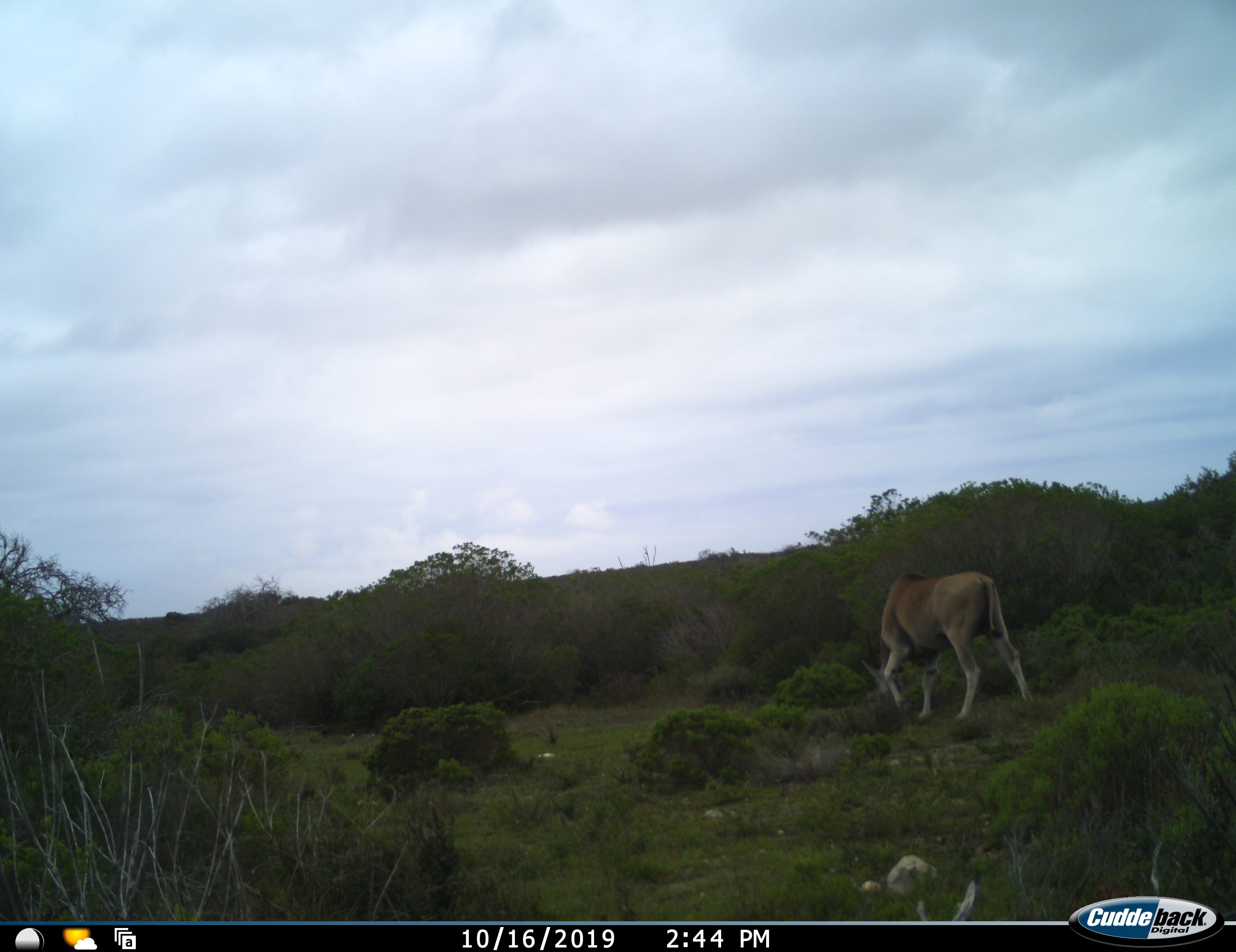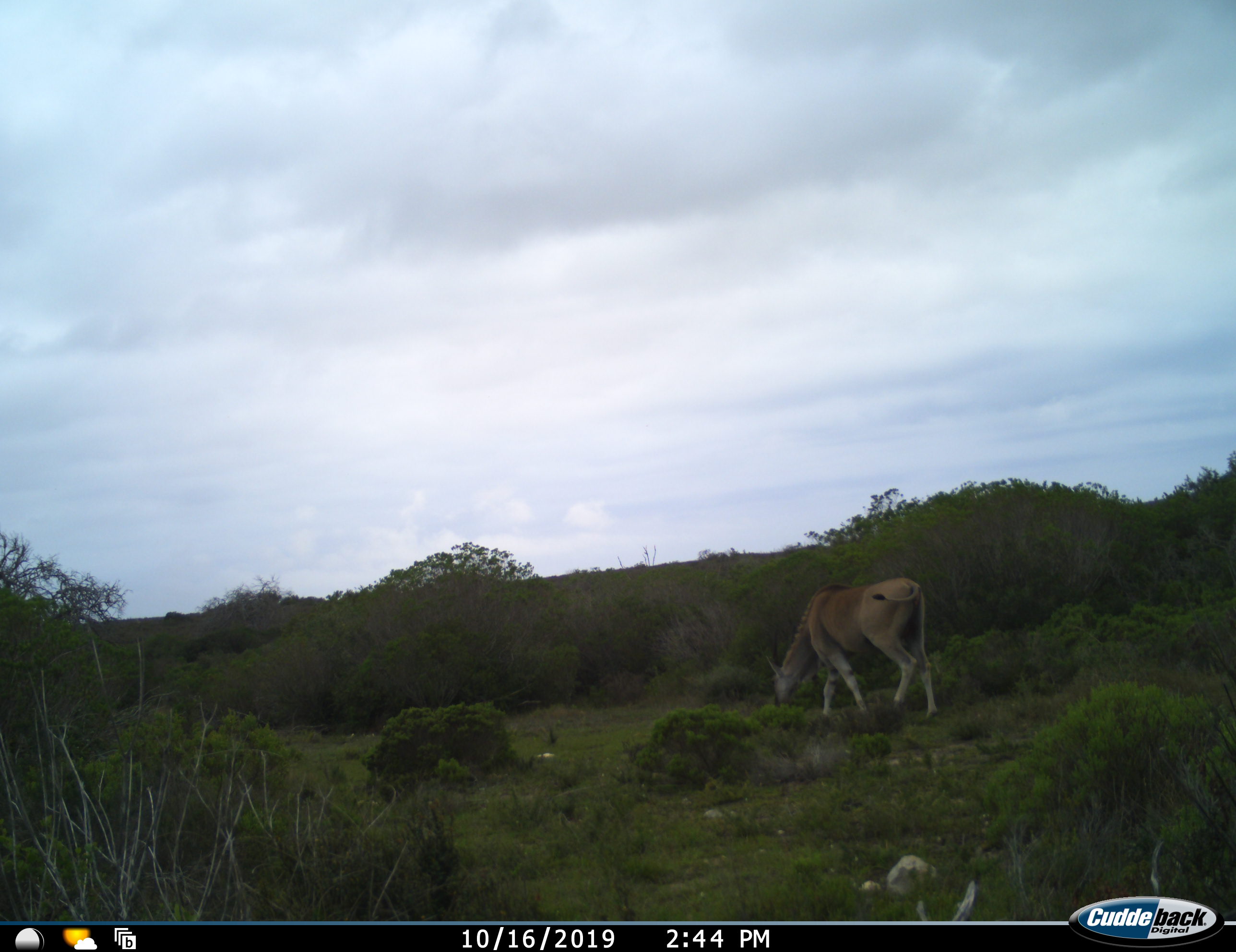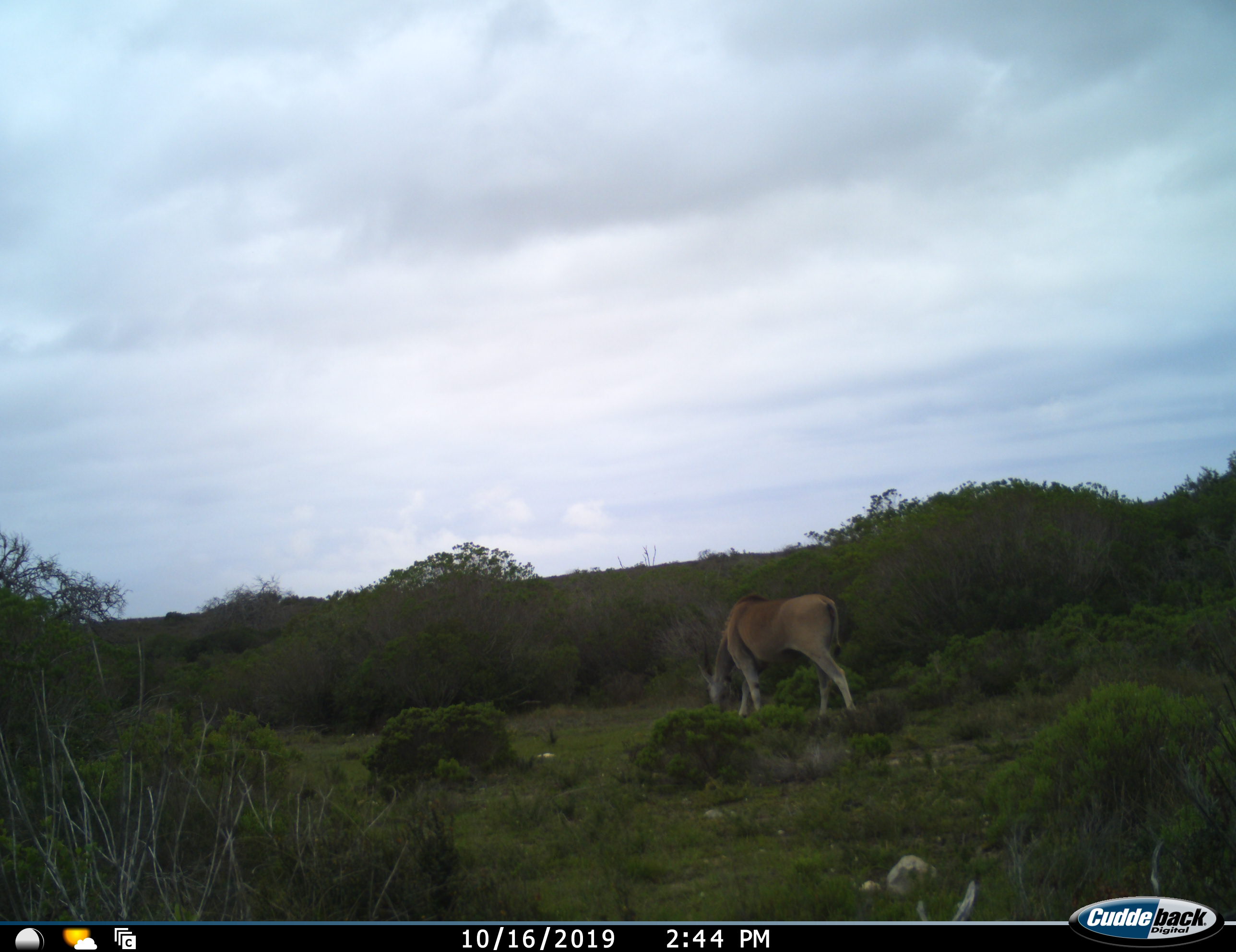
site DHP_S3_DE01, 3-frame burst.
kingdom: Animalia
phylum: Chordata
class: Mammalia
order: Artiodactyla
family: Bovidae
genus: Tragelaphus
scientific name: Tragelaphus oryx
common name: eland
Eland (Tragelaphus oryx), count 1. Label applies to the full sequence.